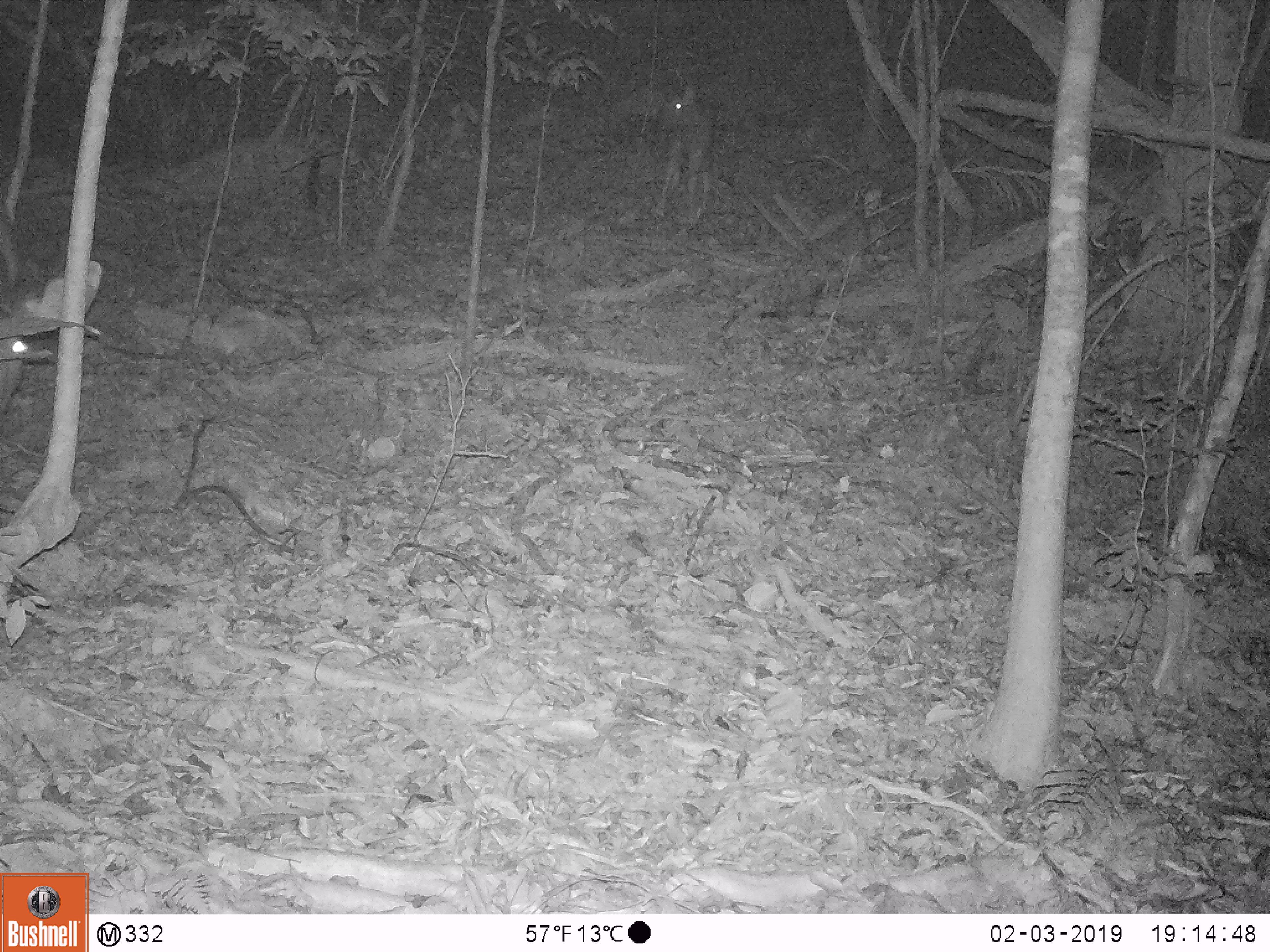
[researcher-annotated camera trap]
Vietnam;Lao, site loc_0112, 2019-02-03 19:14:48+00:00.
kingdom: Animalia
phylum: Chordata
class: Mammalia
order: Artiodactyla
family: Cervidae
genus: Rusa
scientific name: Rusa unicolor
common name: sambar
Sambar (Rusa unicolor). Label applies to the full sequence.